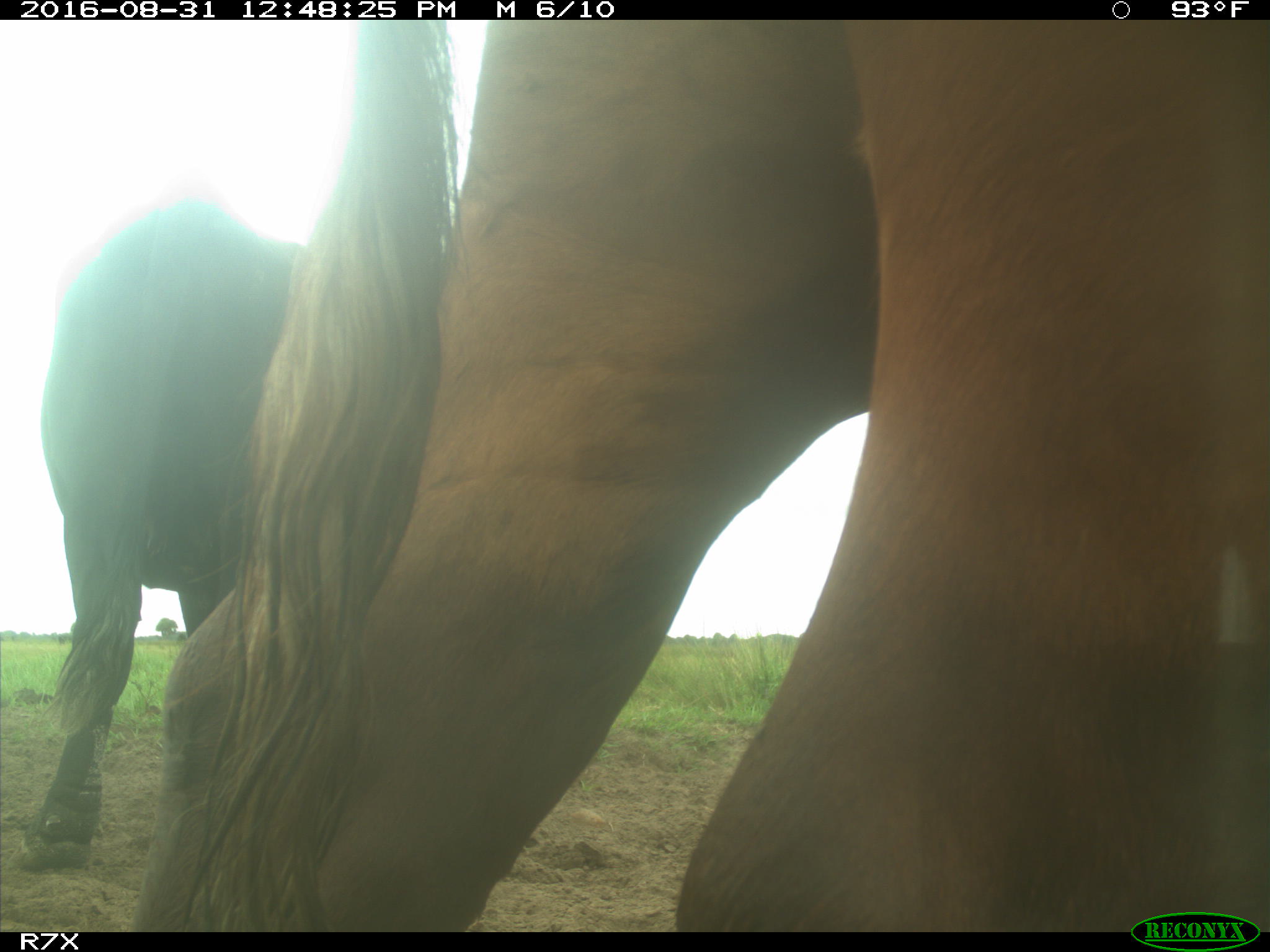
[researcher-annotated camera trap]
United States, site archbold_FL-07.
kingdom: Animalia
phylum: Chordata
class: Mammalia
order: Artiodactyla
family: Bovidae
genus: Bos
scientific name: Bos taurus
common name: domestic cow